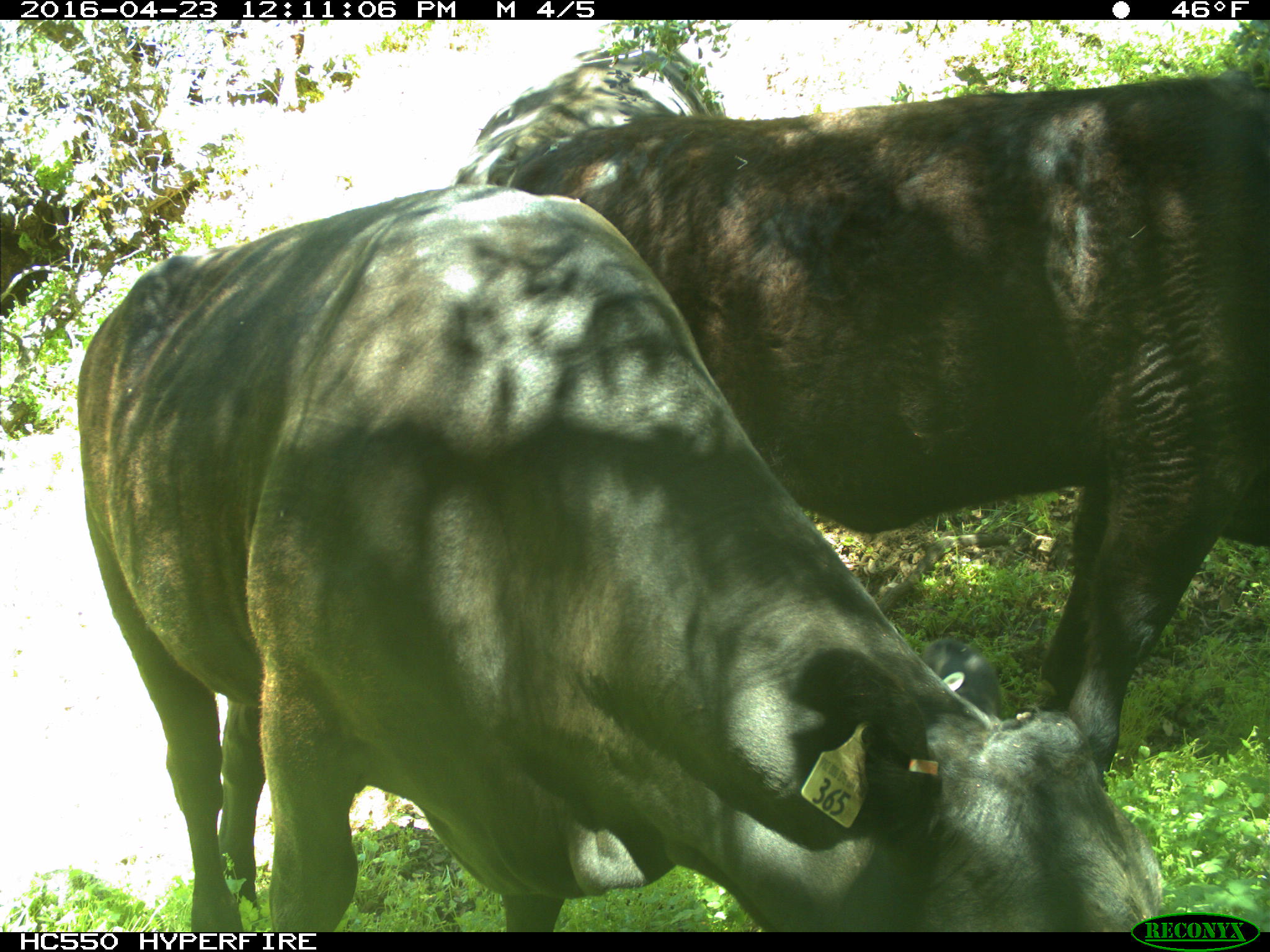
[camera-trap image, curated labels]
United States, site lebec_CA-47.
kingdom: Animalia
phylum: Chordata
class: Mammalia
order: Artiodactyla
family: Bovidae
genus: Bos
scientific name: Bos taurus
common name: domestic cow